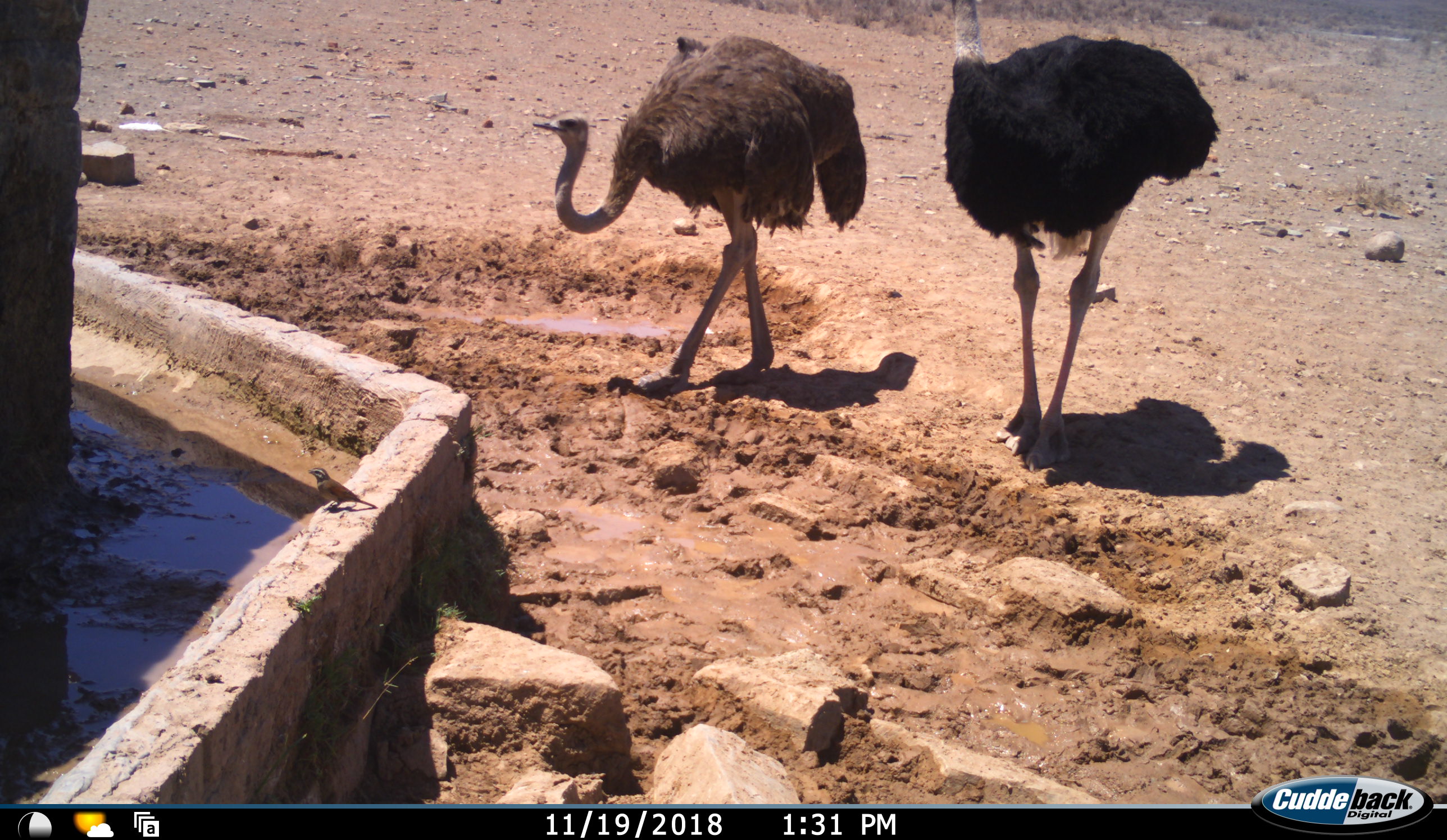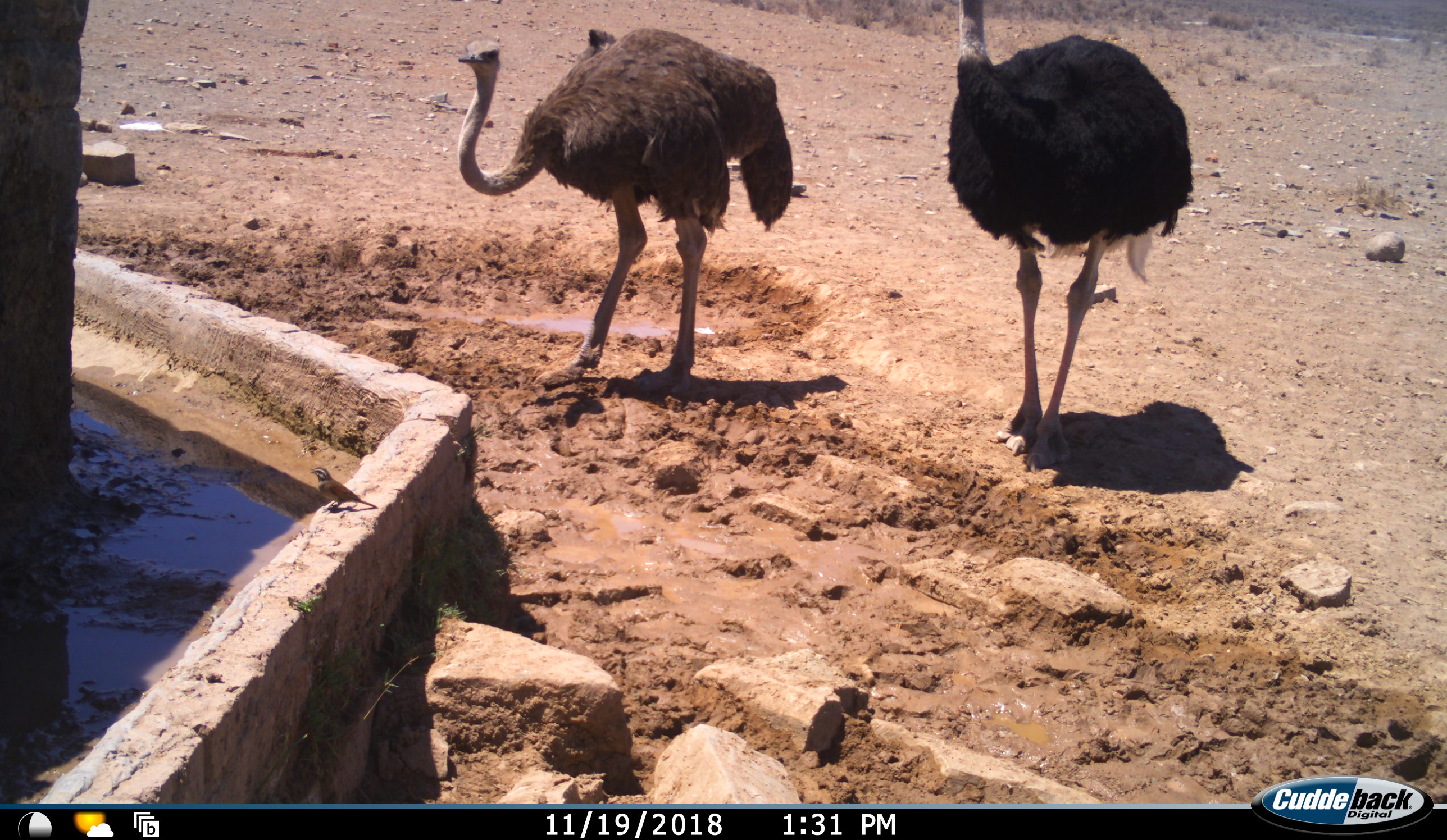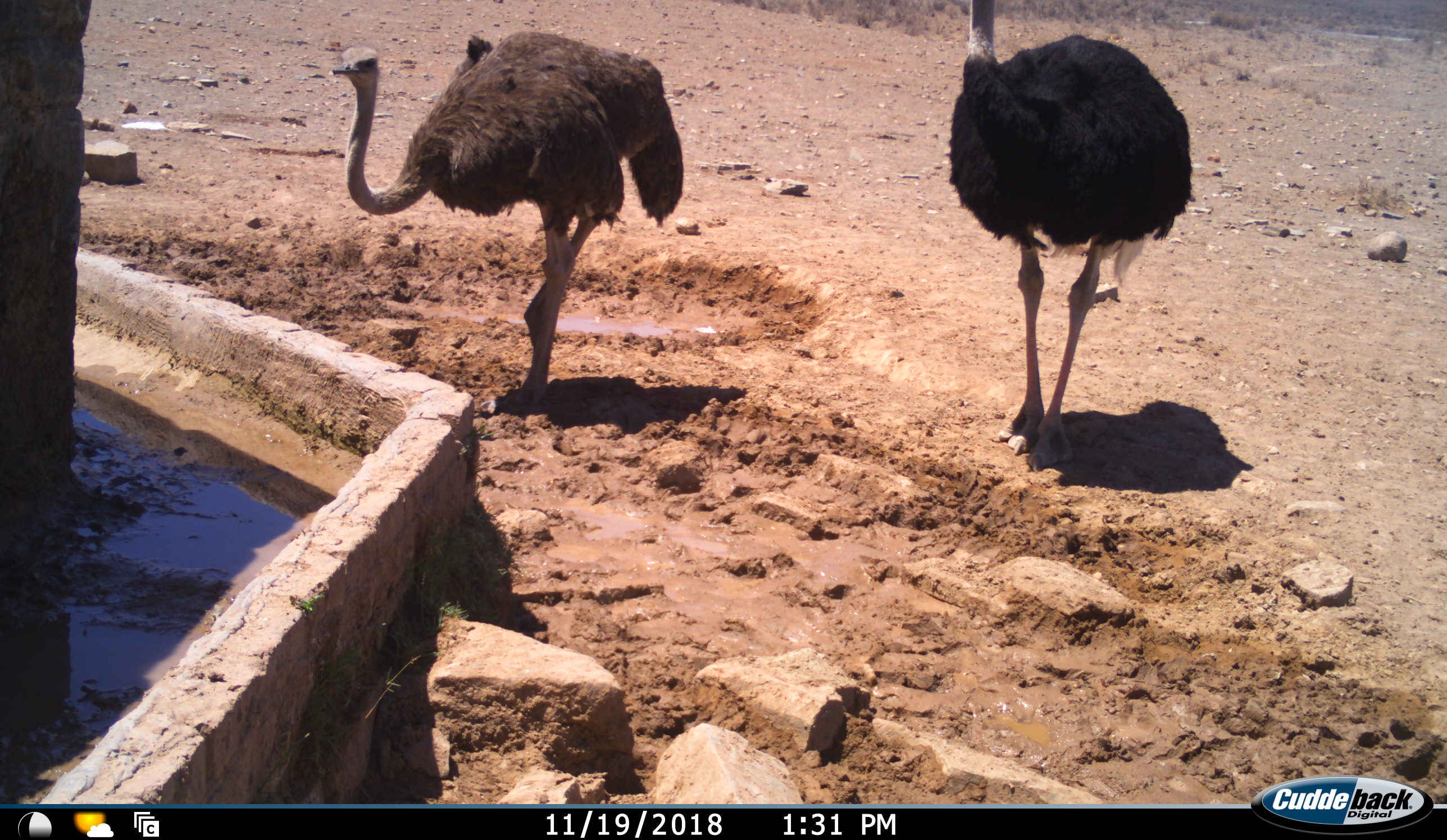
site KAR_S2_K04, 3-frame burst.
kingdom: Animalia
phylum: Chordata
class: Aves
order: Struthioniformes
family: Struthionidae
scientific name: Struthionidae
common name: ostrich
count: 2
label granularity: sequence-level